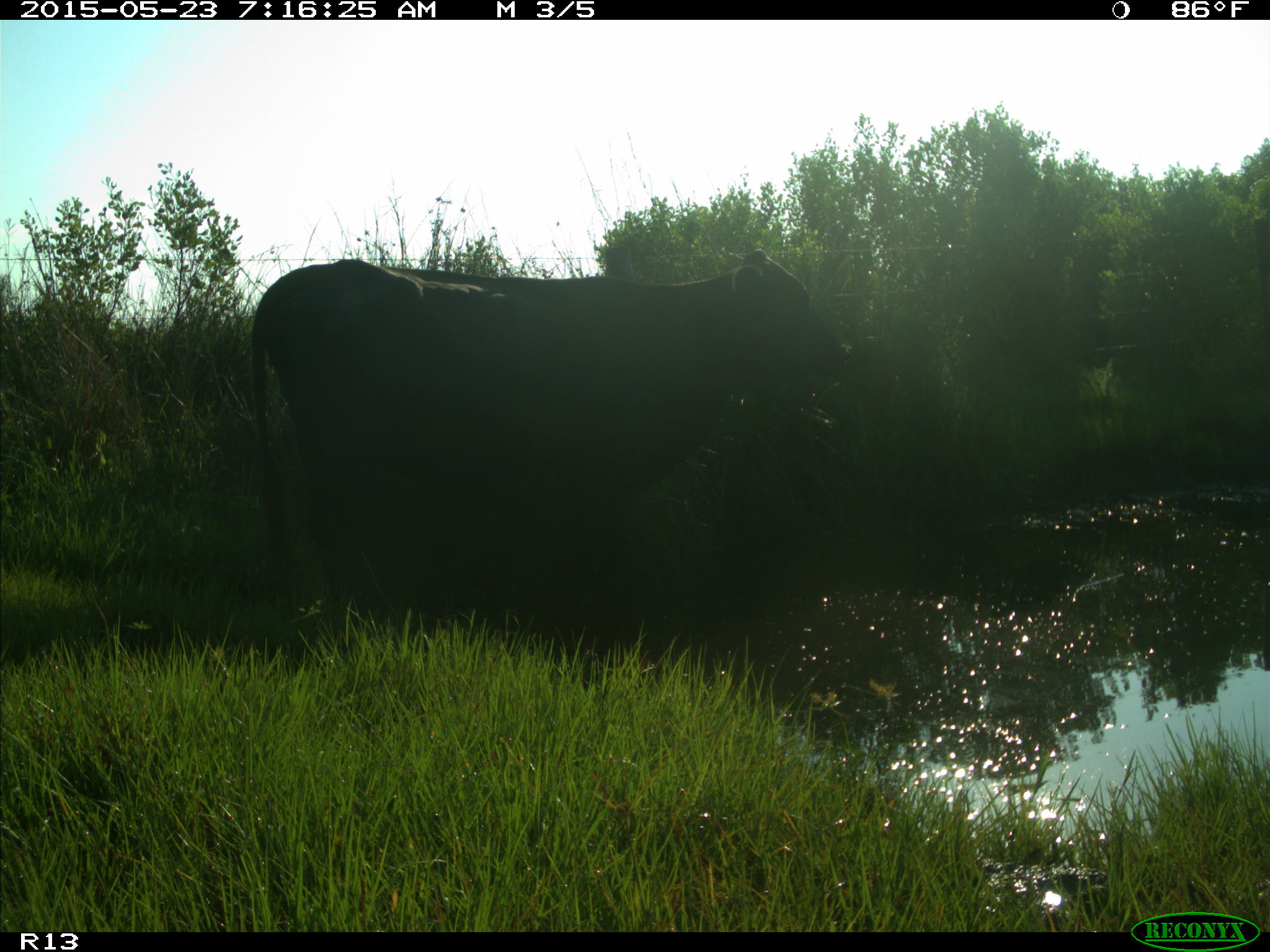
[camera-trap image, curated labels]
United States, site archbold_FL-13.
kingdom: Animalia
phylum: Chordata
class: Mammalia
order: Artiodactyla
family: Bovidae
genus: Bos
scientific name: Bos taurus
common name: domestic cow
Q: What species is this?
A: Bos taurus (domestic cow).